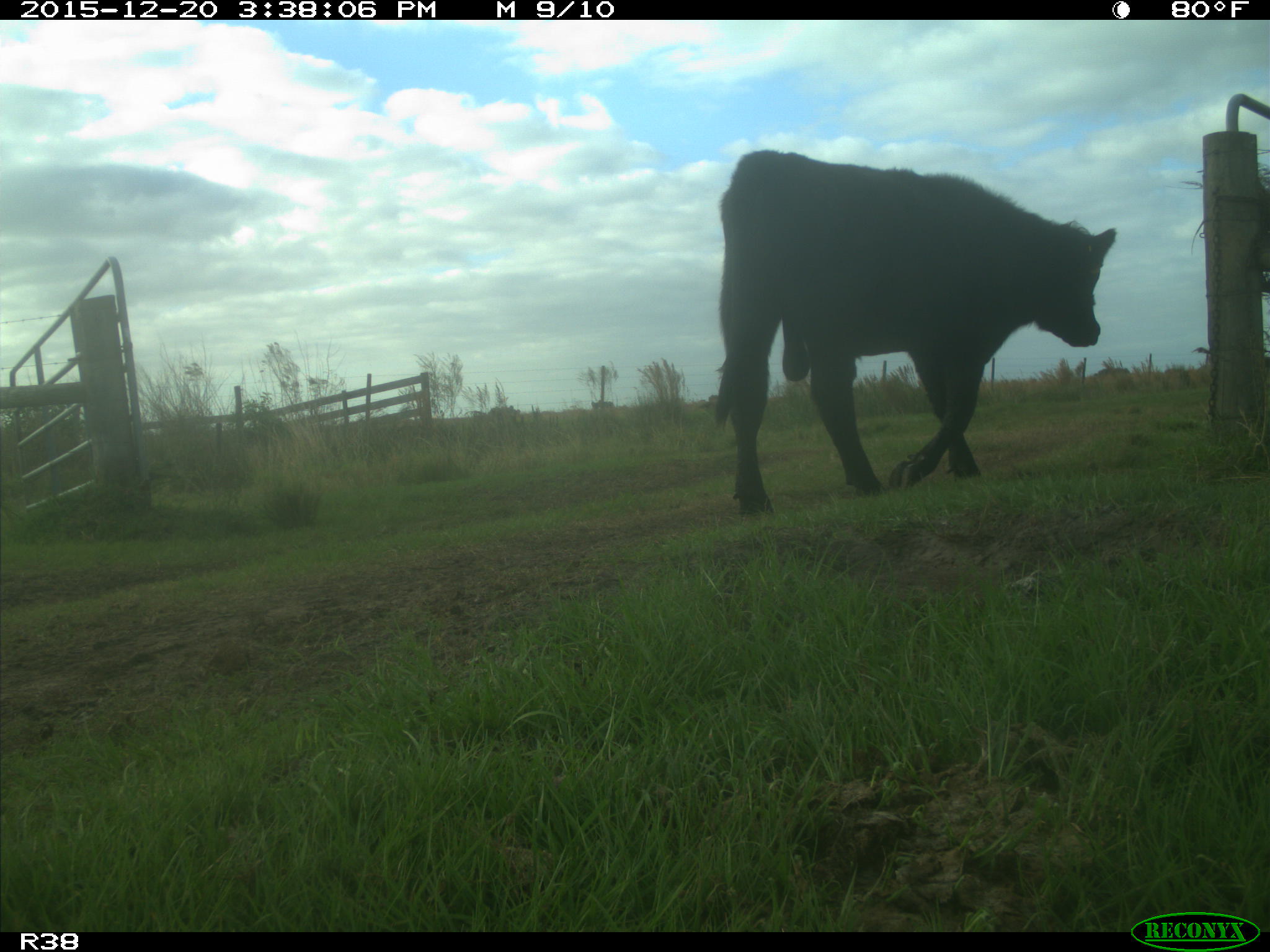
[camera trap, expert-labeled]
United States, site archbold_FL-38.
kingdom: Animalia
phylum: Chordata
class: Mammalia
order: Artiodactyla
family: Bovidae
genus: Bos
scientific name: Bos taurus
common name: domestic cow